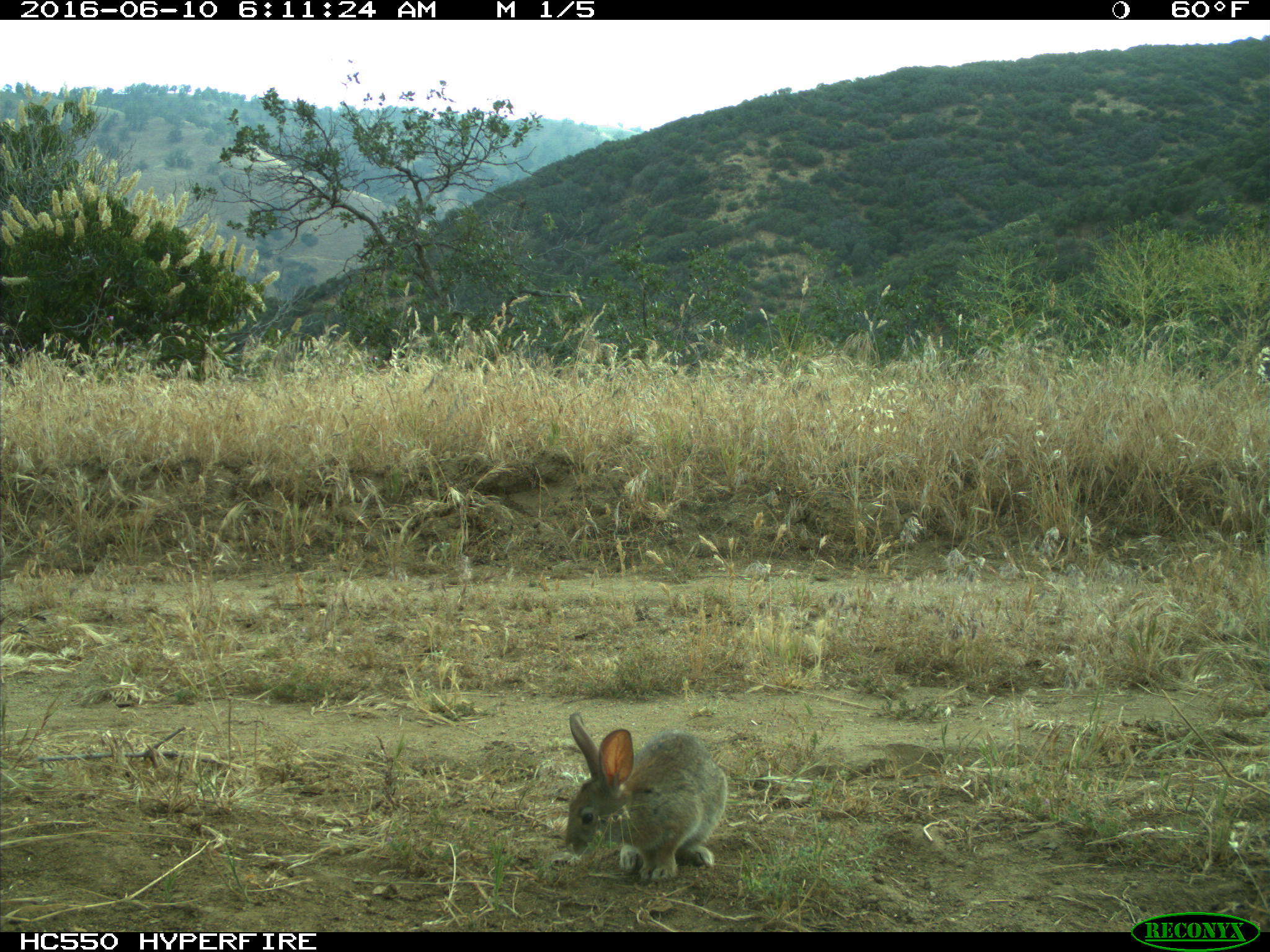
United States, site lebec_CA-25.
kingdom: Animalia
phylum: Chordata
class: Mammalia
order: Lagomorpha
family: Leporidae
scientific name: Leporidae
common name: rabbits and hares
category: unidentified rabbit